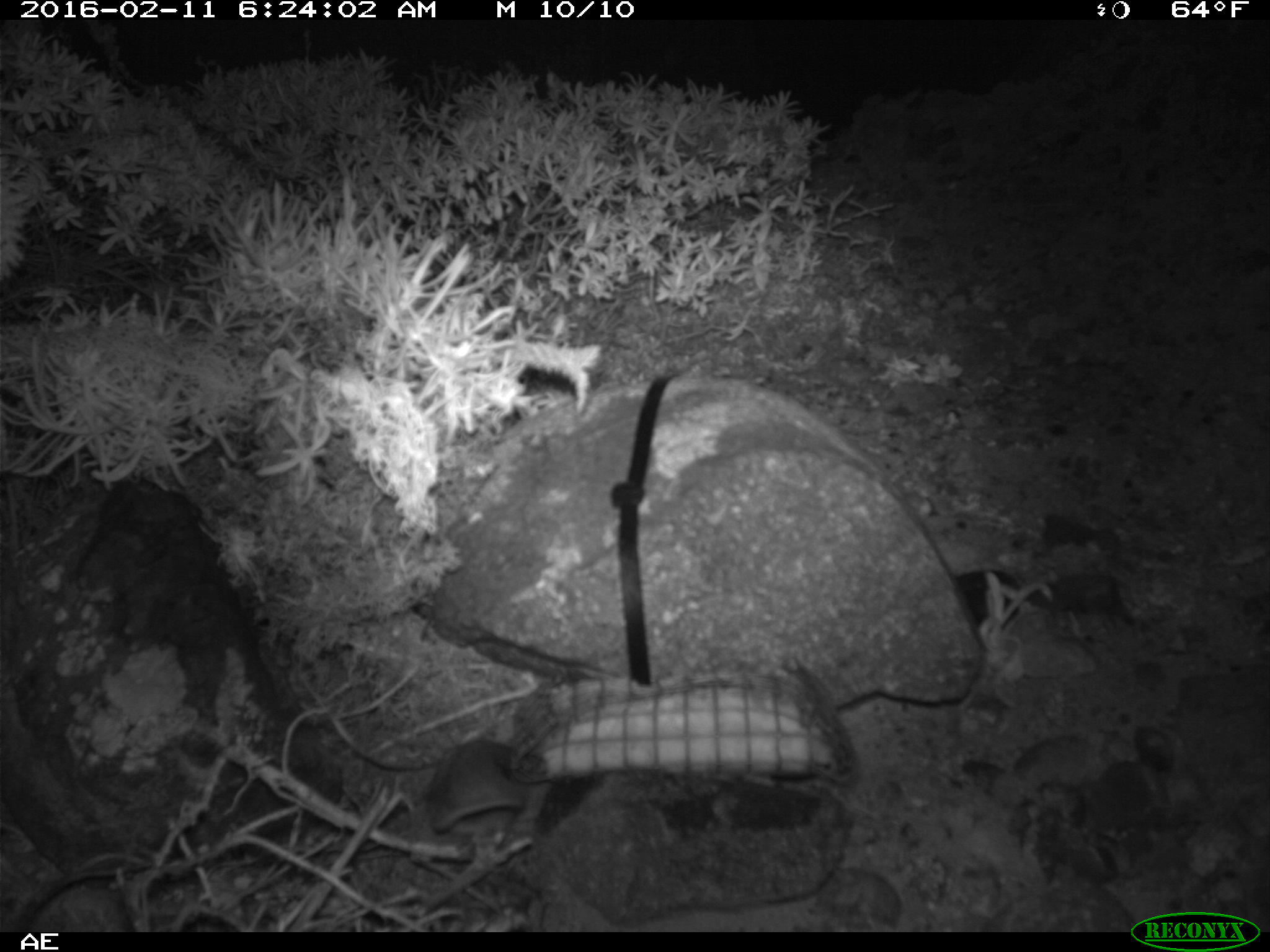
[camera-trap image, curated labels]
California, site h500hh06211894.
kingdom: Animalia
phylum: Chordata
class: Mammalia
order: Rodentia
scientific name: Rodentia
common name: rodent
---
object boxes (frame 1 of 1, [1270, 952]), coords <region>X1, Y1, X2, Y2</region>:
rodent: <region>429, 738, 531, 842</region>